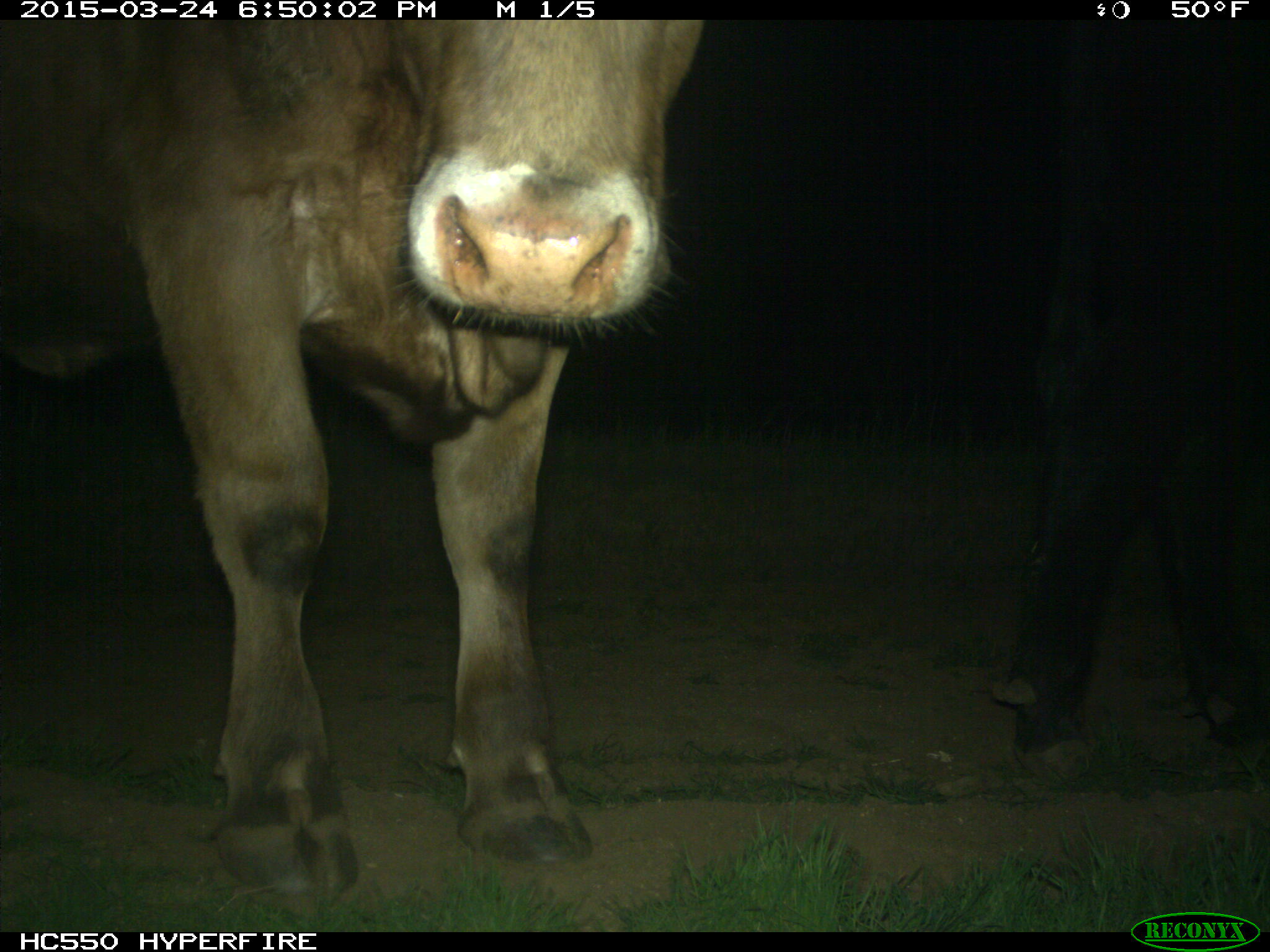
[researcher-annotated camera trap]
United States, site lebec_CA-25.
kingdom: Animalia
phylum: Chordata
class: Mammalia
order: Artiodactyla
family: Bovidae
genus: Bos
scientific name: Bos taurus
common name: domestic cow